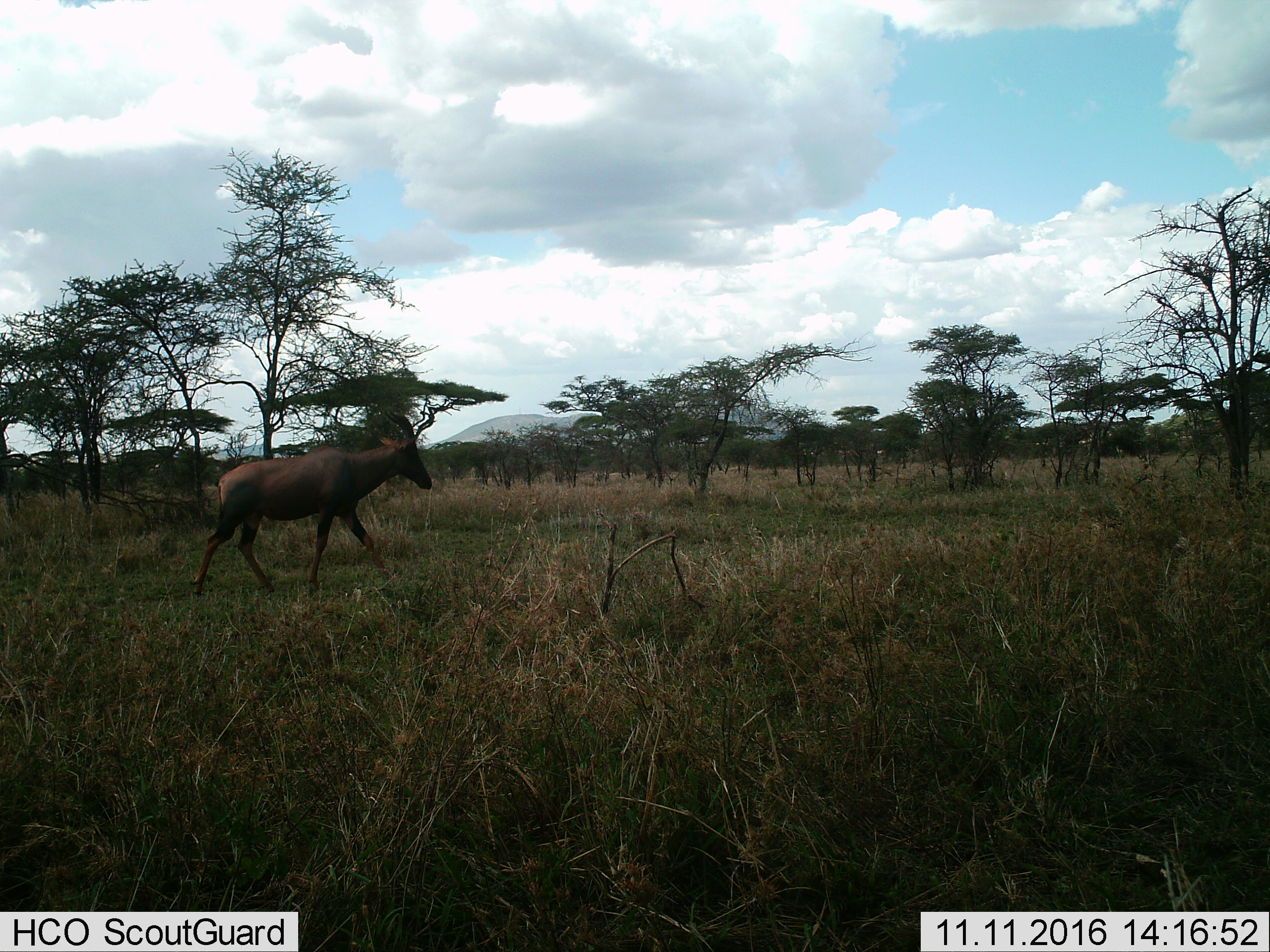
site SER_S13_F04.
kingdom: Animalia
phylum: Chordata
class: Mammalia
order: Artiodactyla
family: Bovidae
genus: Damaliscus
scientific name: Damaliscus lunatus jimela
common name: topi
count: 1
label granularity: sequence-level